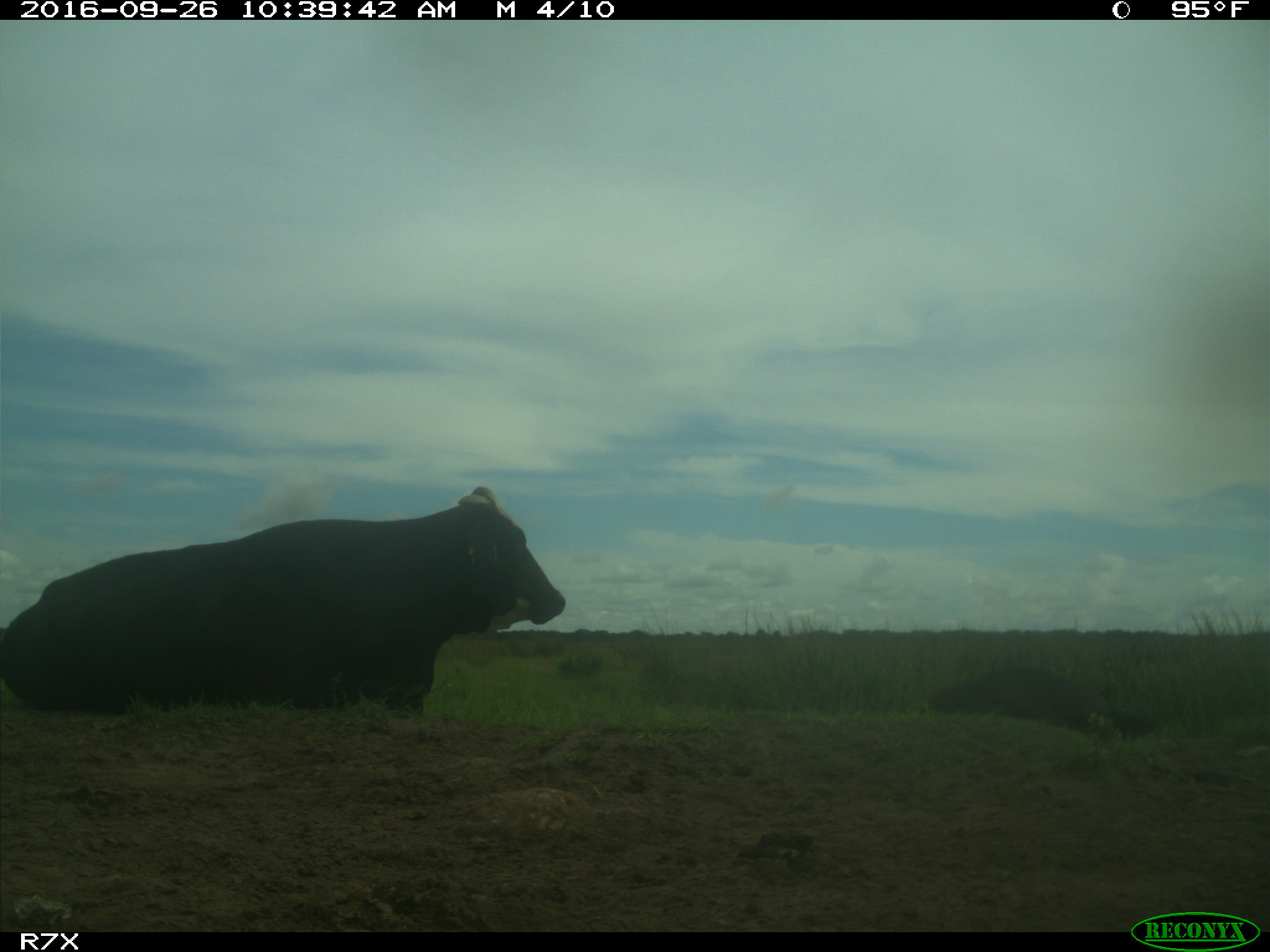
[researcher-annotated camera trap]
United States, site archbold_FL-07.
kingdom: Animalia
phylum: Chordata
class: Mammalia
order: Artiodactyla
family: Bovidae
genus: Bos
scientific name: Bos taurus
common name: domestic cow